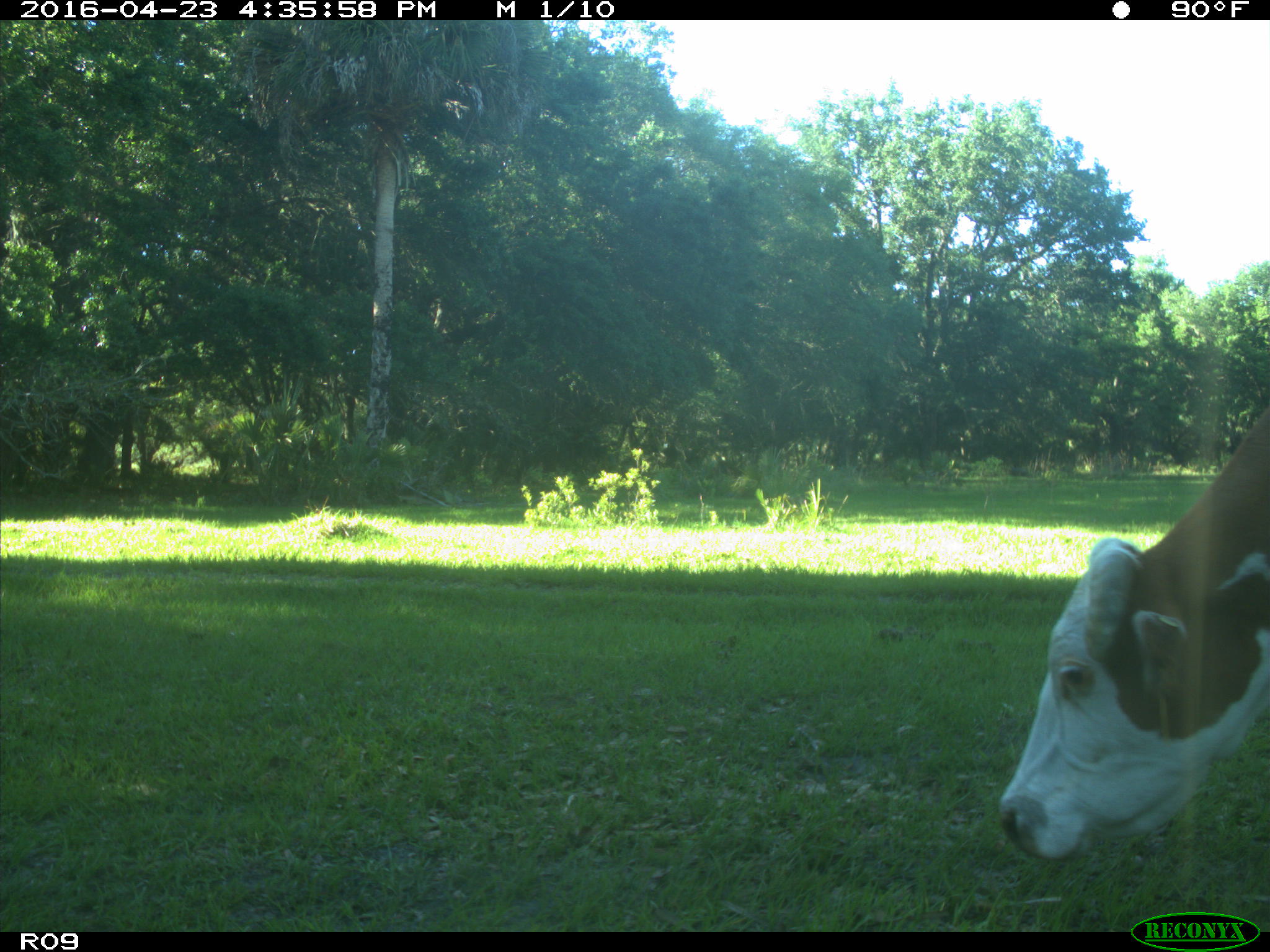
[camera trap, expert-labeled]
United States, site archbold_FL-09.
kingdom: Animalia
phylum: Chordata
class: Mammalia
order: Artiodactyla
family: Bovidae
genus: Bos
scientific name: Bos taurus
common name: domestic cow